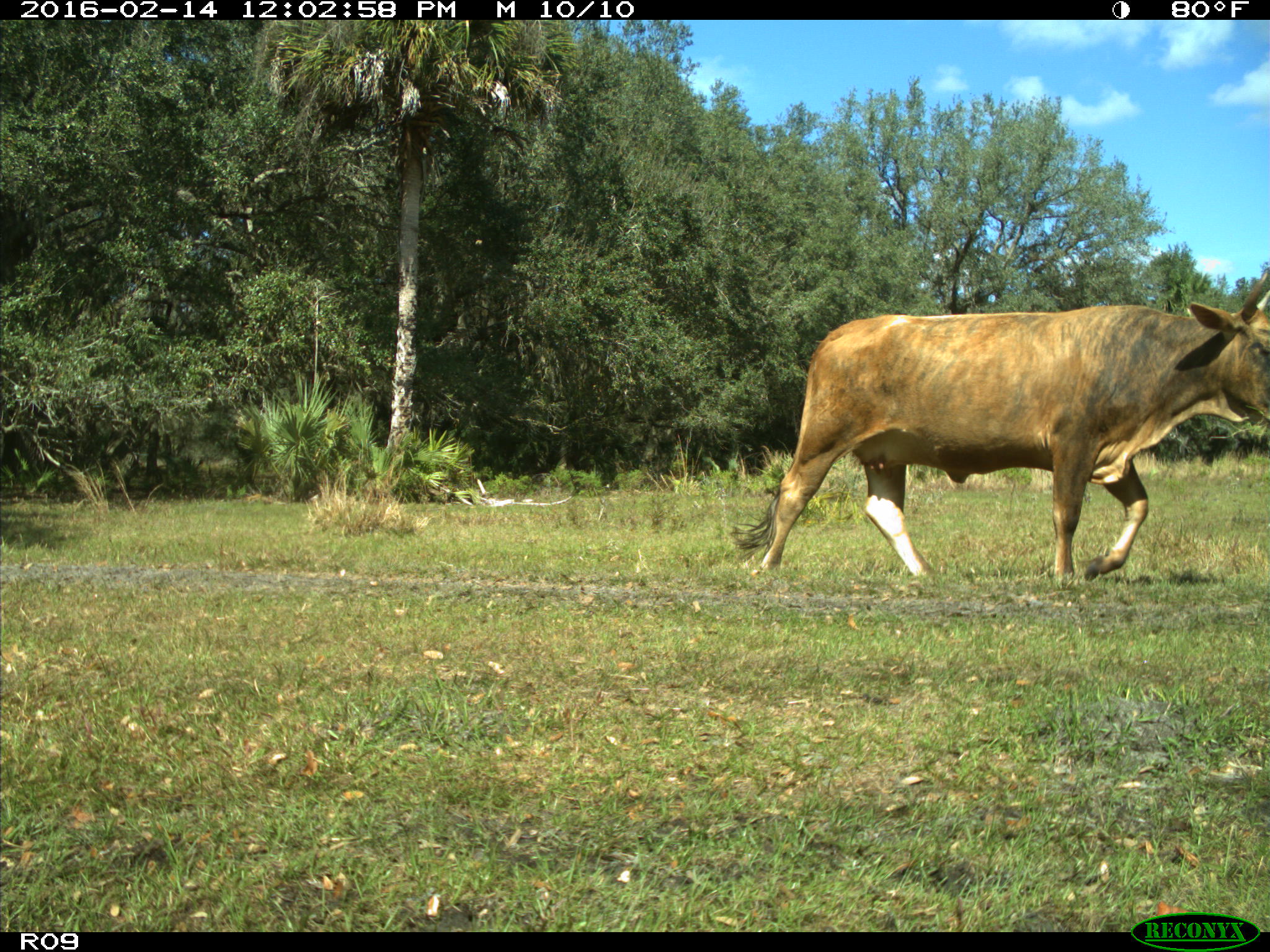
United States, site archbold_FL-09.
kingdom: Animalia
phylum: Chordata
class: Mammalia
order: Artiodactyla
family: Bovidae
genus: Bos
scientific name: Bos taurus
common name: domestic cow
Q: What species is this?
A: Bos taurus (domestic cow).